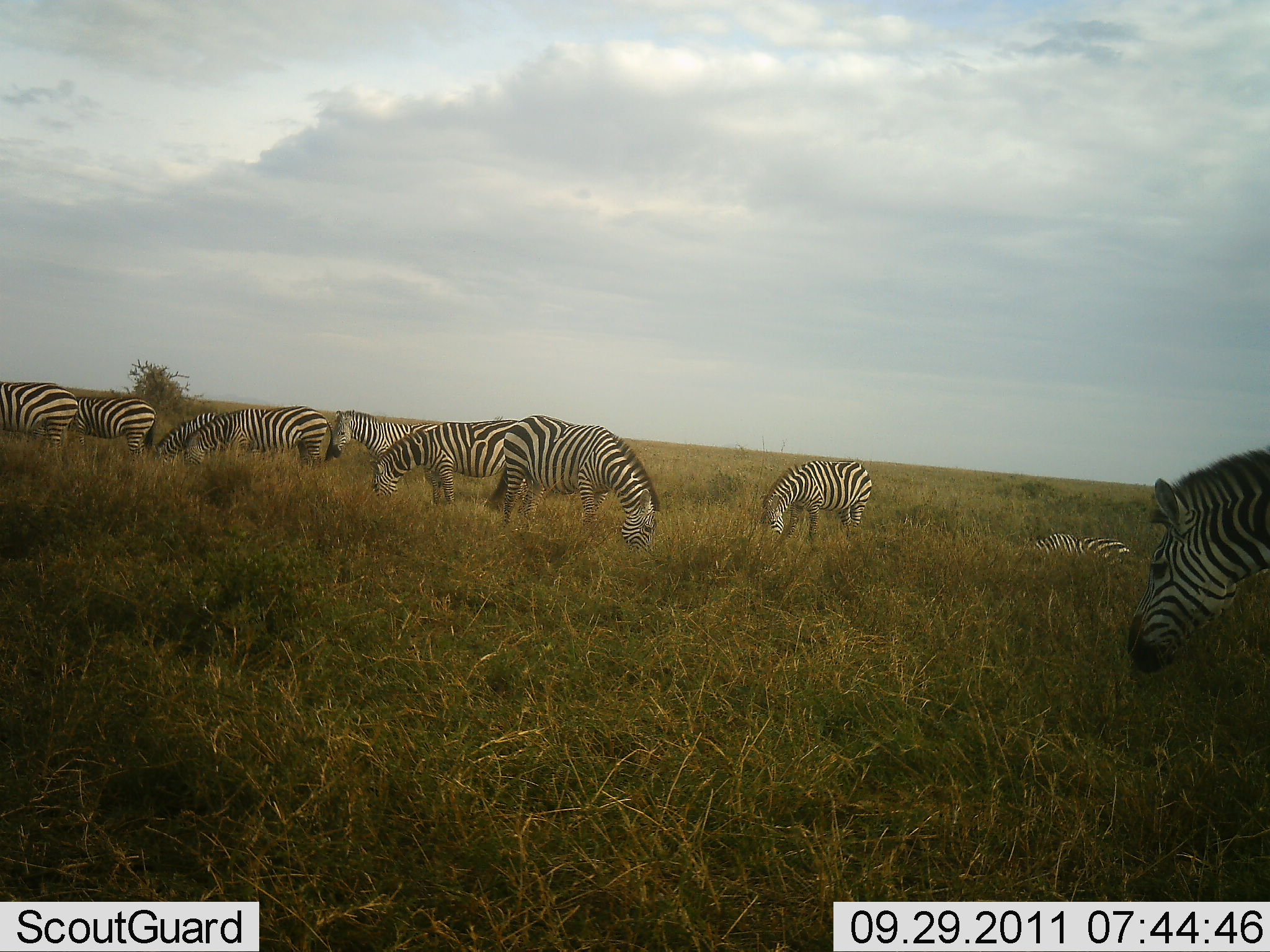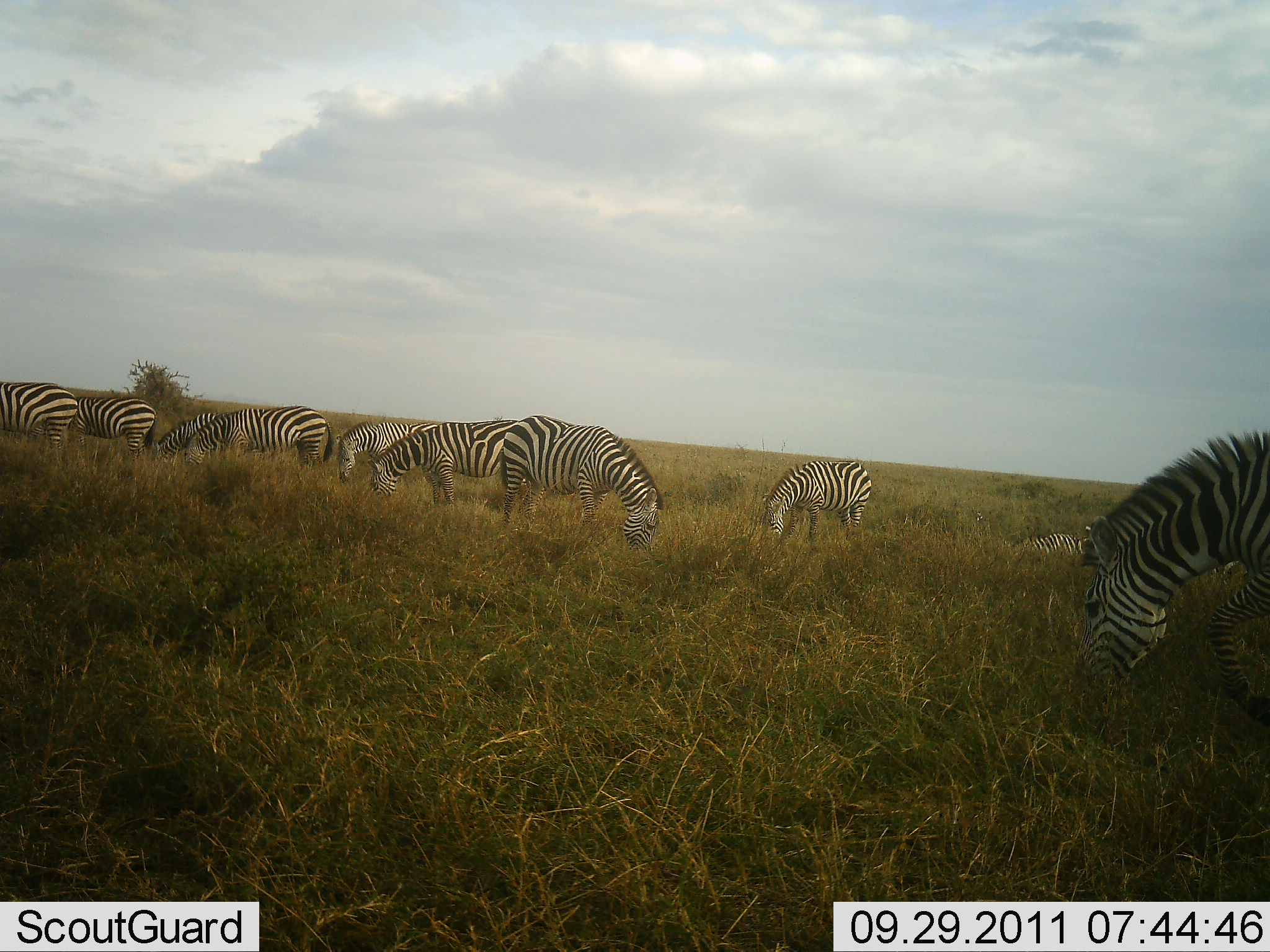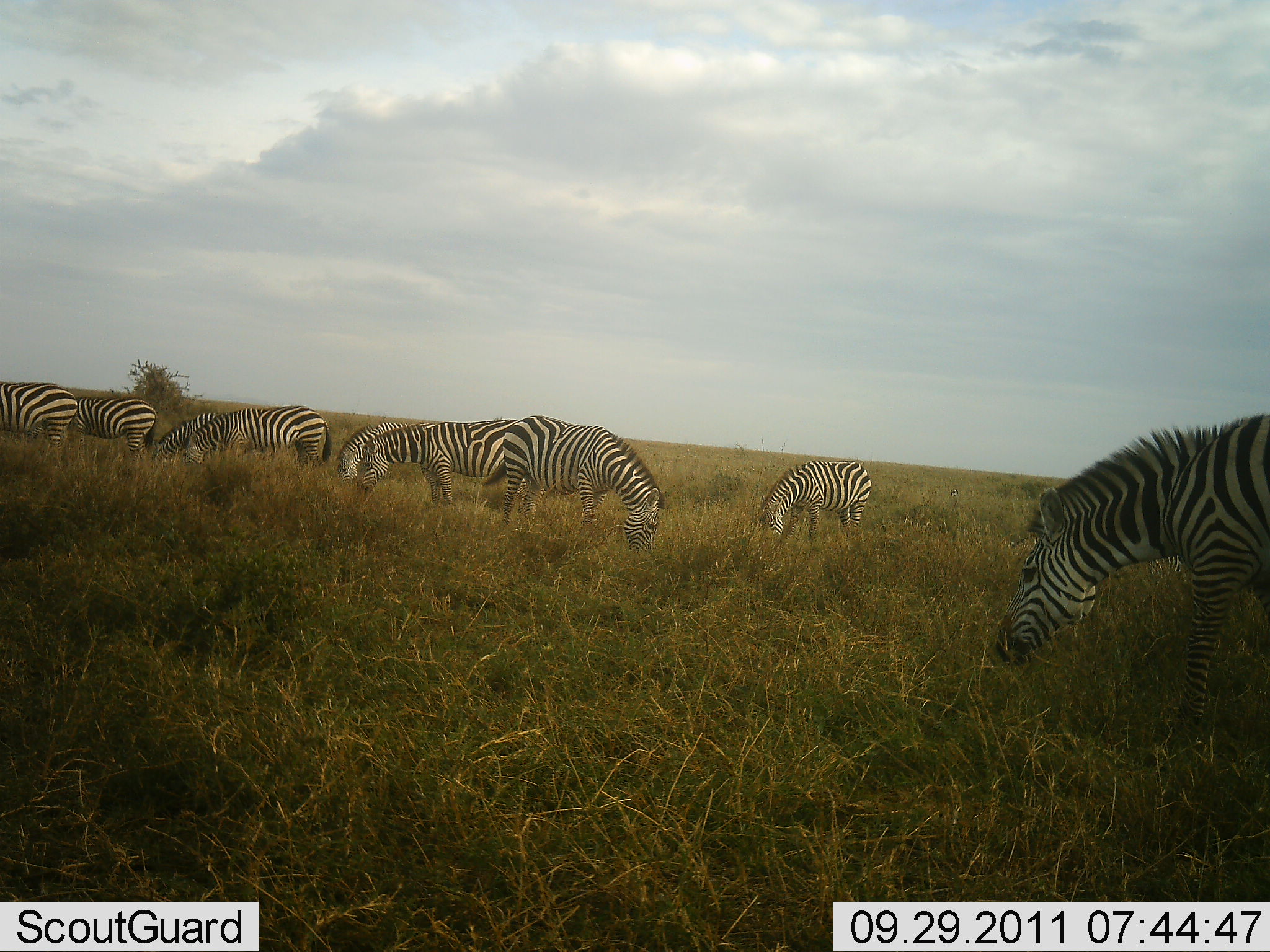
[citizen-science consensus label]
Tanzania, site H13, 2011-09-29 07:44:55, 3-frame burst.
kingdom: Animalia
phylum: Chordata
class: Mammalia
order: Perissodactyla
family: Equidae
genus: Equus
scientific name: Equus quagga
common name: plains zebra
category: zebra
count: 10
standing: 38%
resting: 23%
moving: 0%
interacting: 0%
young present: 8%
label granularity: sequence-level